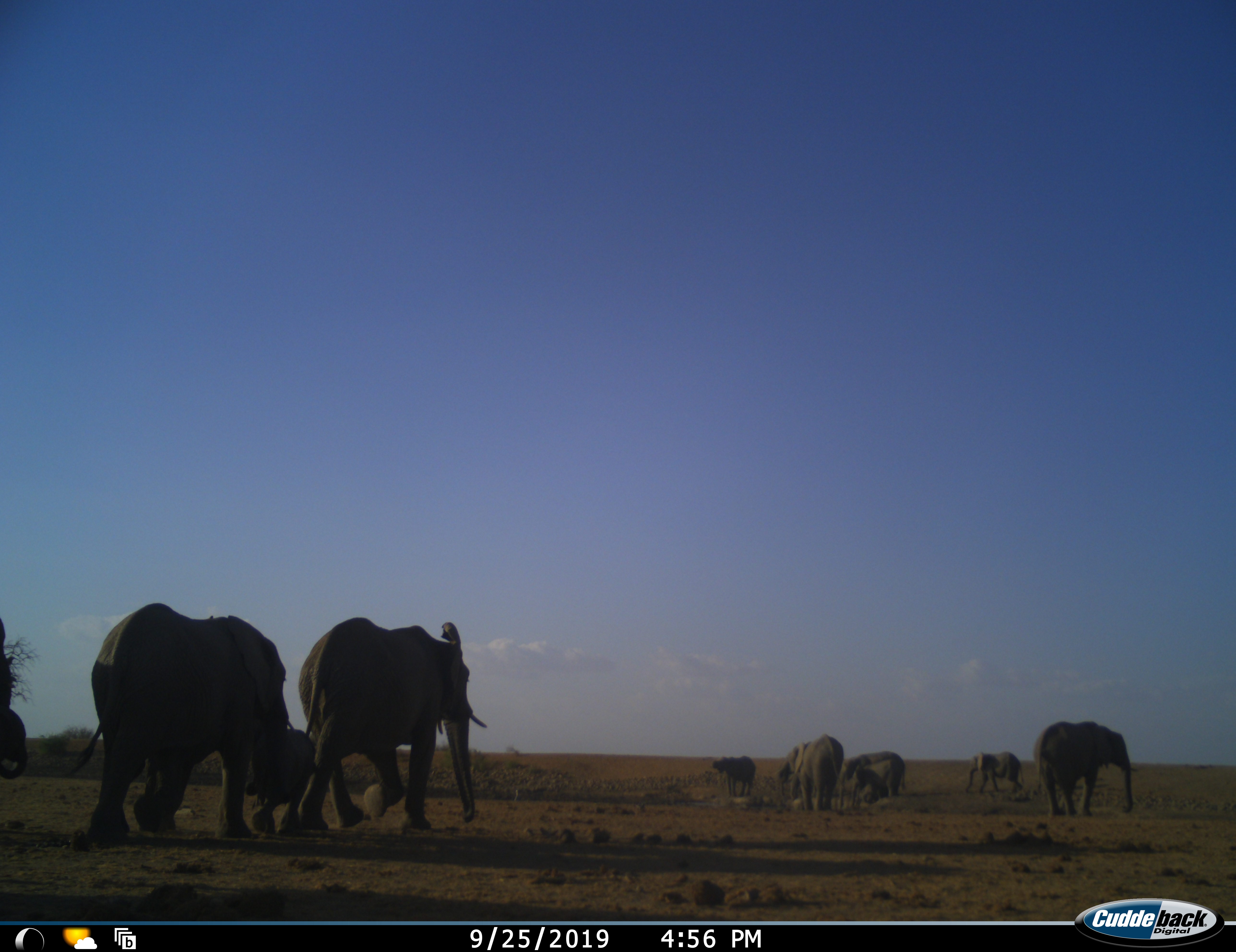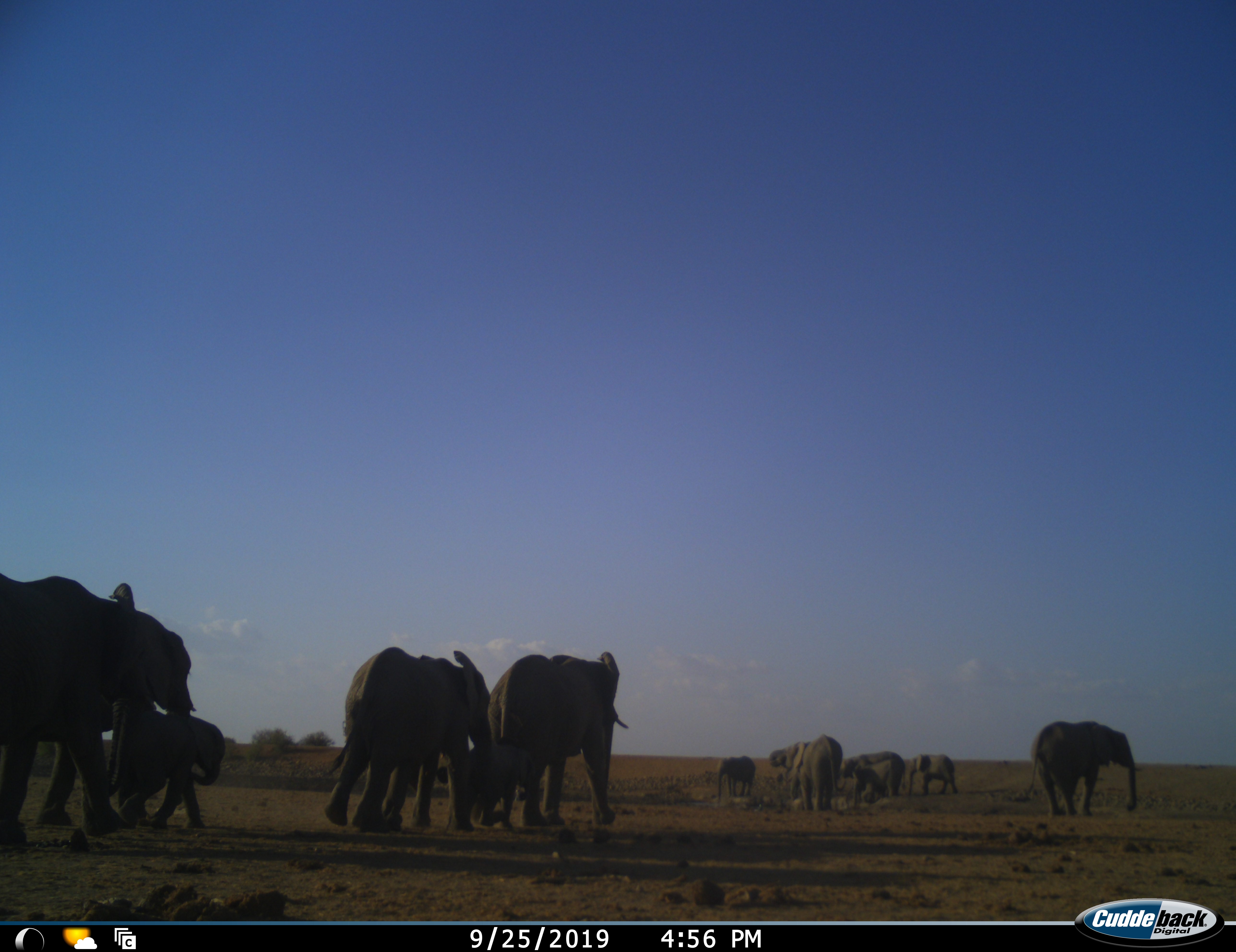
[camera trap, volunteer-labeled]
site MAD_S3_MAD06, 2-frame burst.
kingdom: Animalia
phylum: Chordata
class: Mammalia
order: Proboscidea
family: Elephantidae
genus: Loxodonta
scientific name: Loxodonta africana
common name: african bush elephant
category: elephant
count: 11-50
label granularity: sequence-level